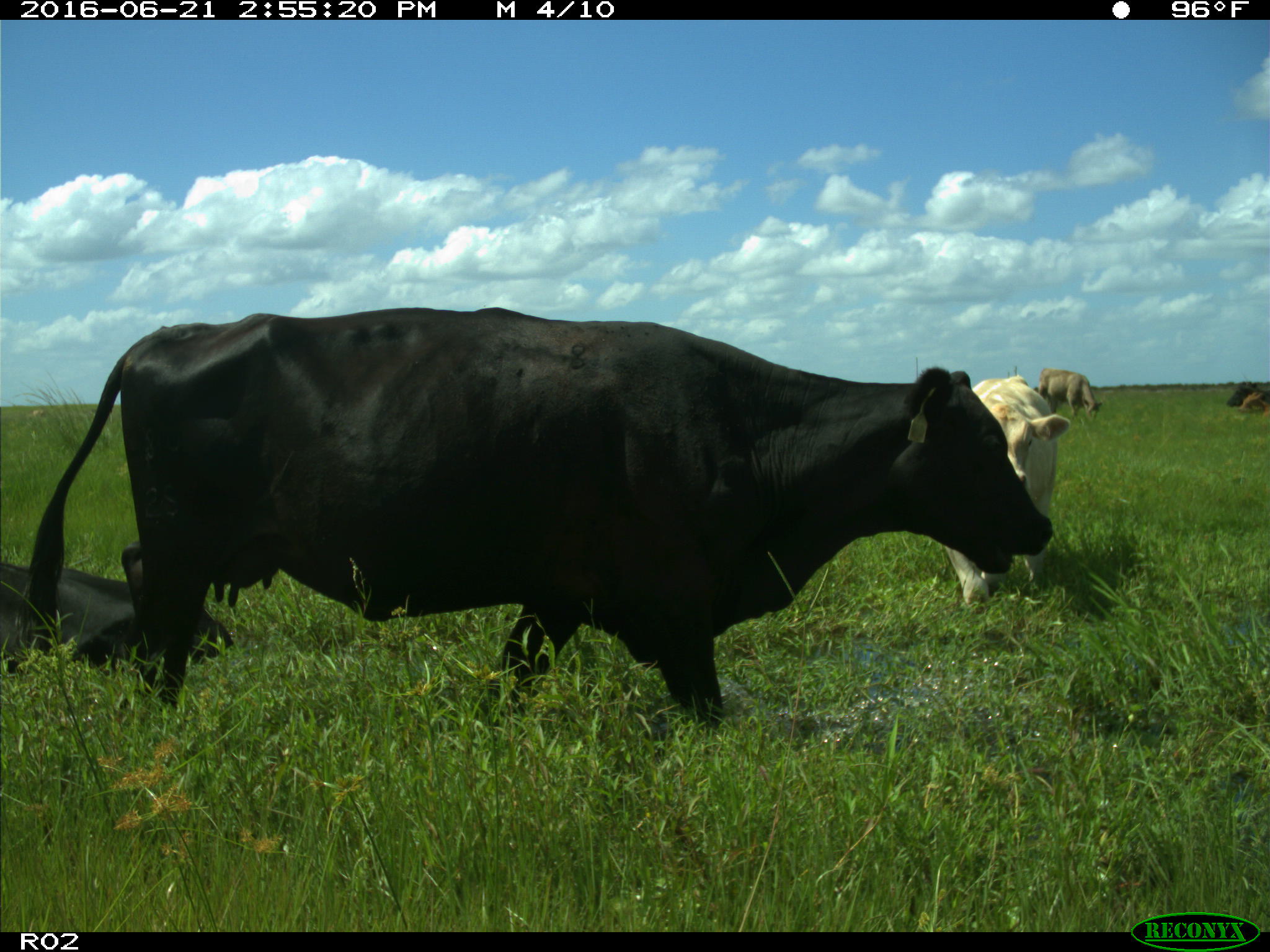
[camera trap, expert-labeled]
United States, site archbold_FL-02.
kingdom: Animalia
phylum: Chordata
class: Mammalia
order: Artiodactyla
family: Bovidae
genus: Bos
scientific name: Bos taurus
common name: domestic cow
Bos taurus (domestic cow).